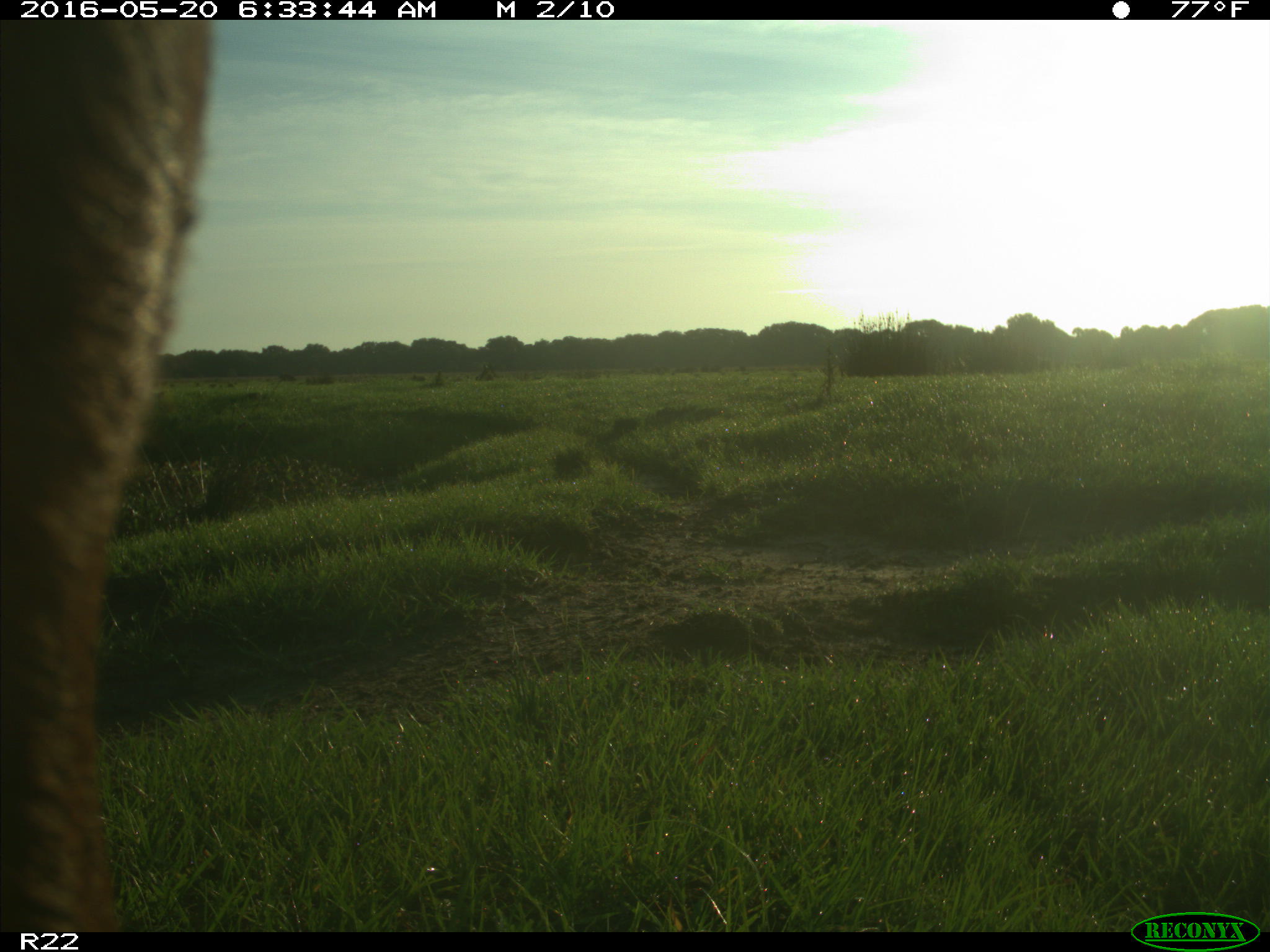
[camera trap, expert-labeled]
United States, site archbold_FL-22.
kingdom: Animalia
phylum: Chordata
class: Mammalia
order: Artiodactyla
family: Bovidae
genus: Bos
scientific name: Bos taurus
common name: domestic cow